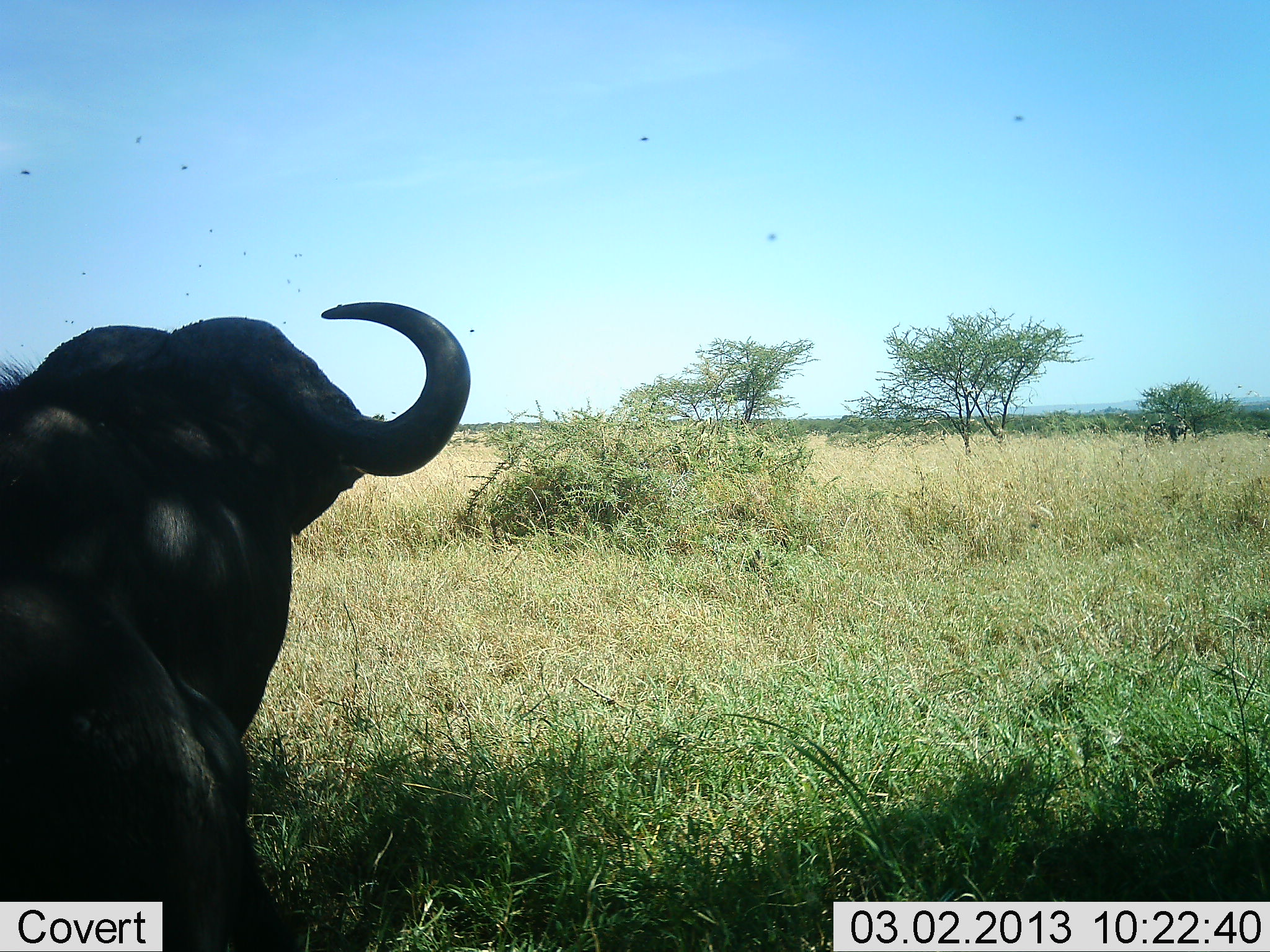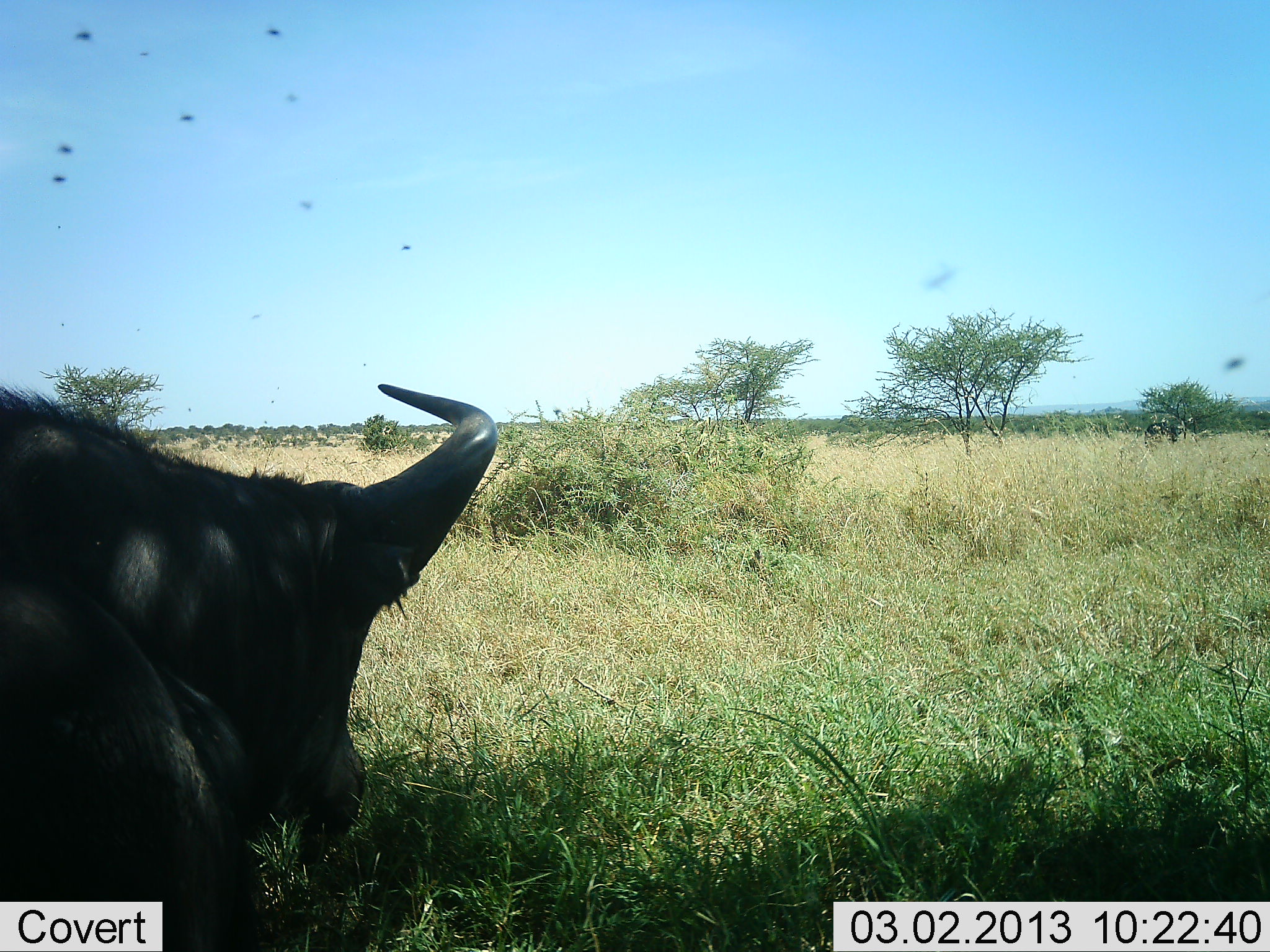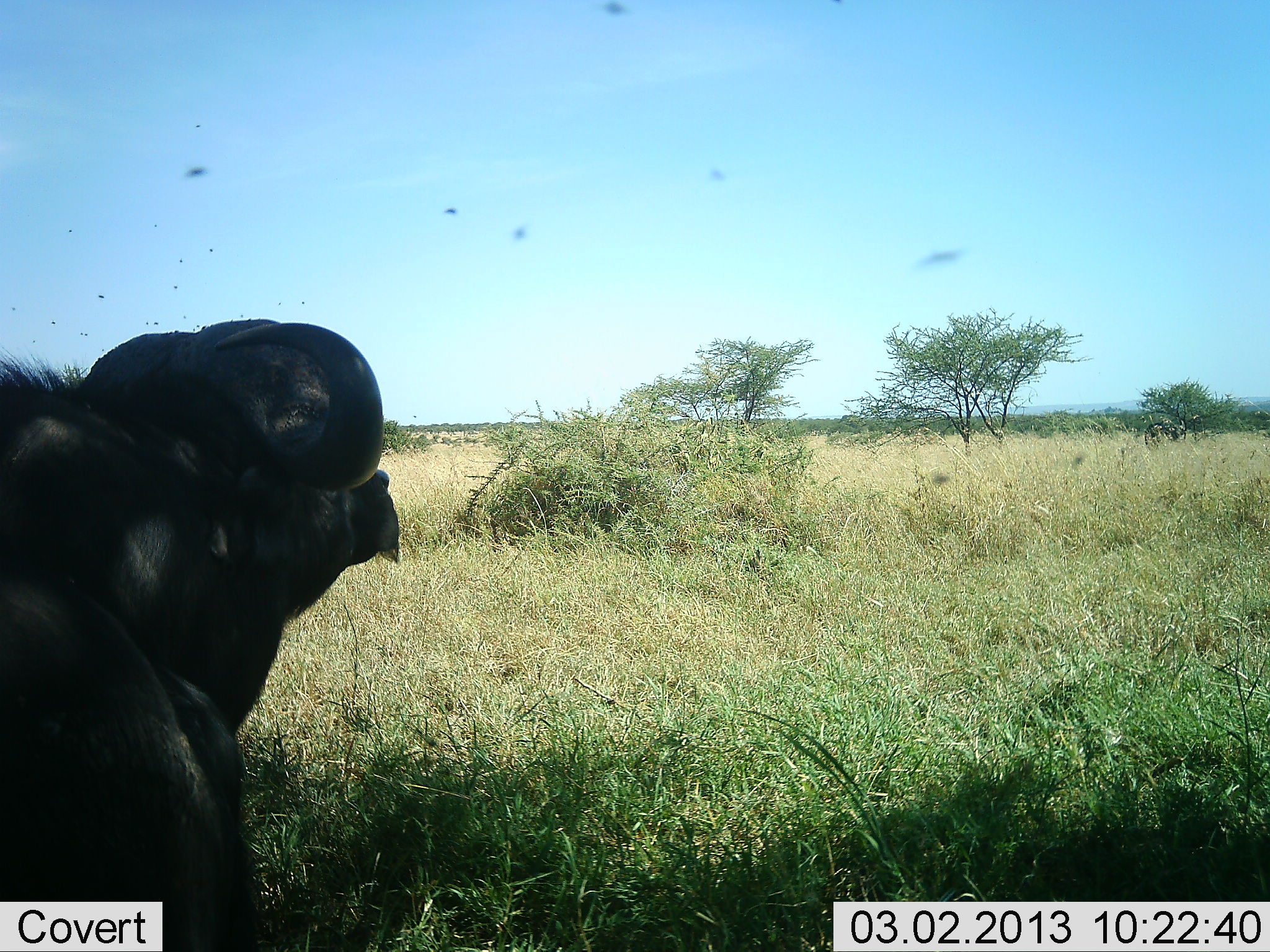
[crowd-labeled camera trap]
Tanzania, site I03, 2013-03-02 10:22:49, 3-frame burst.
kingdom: Animalia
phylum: Chordata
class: Mammalia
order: Artiodactyla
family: Bovidae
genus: Syncerus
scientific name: Syncerus caffer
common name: cape buffalo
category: buffalo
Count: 1.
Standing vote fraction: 6%.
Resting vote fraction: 71%.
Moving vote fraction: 6%.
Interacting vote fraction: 6%.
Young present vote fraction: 0%.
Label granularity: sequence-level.